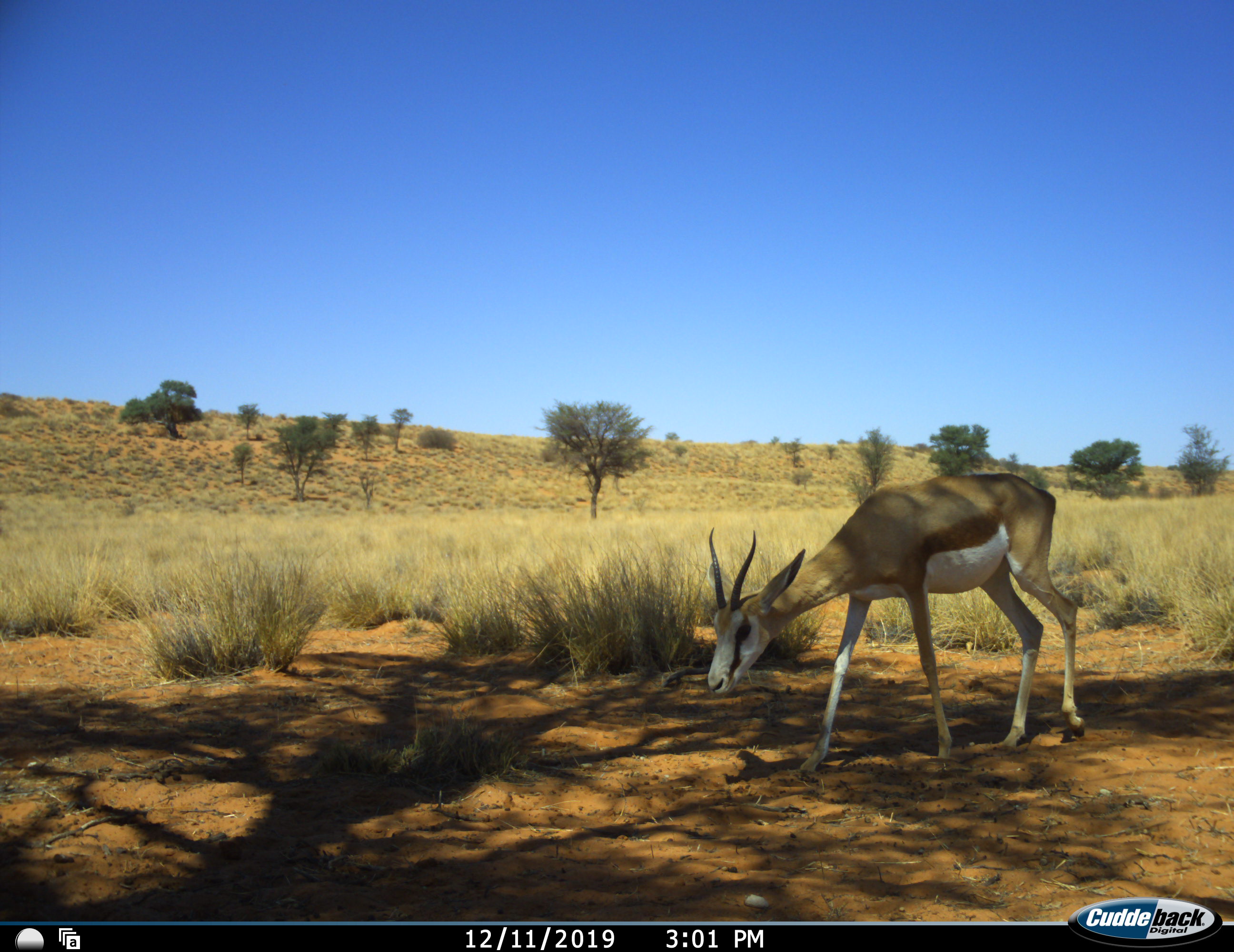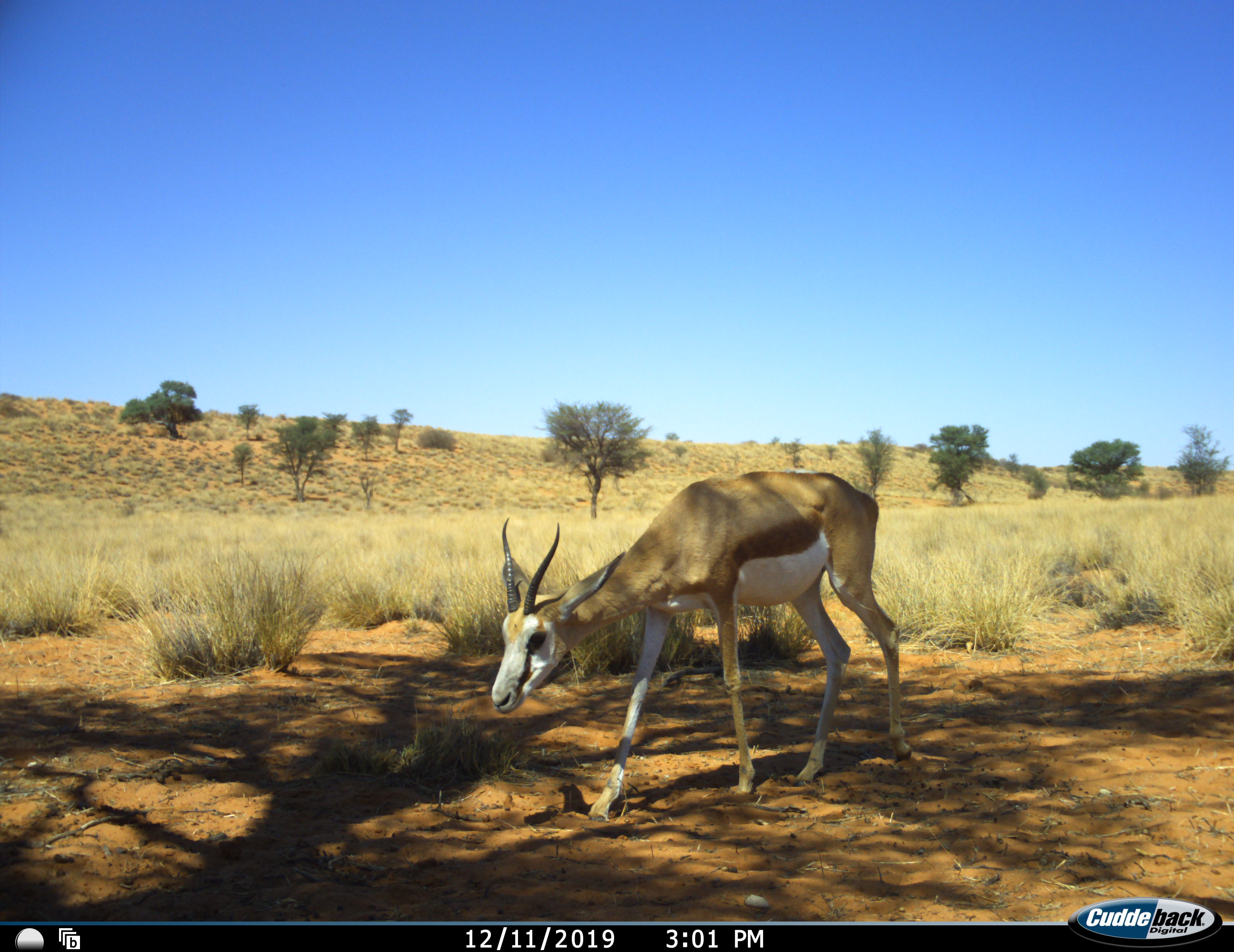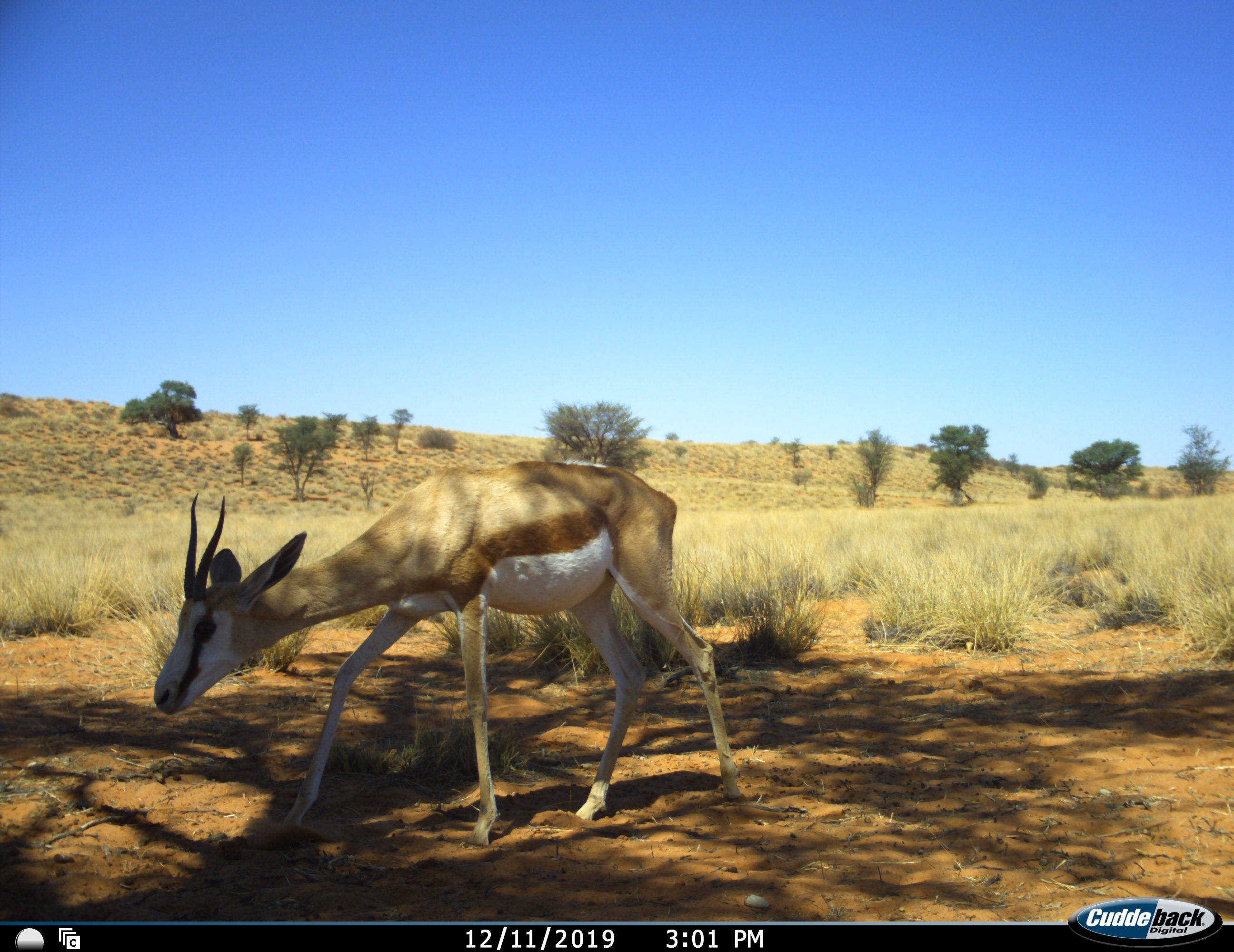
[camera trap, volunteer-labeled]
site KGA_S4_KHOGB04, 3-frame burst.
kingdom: Animalia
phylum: Chordata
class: Mammalia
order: Artiodactyla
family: Bovidae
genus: Antidorcas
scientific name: Antidorcas marsupialis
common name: springbok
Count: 1.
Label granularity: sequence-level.